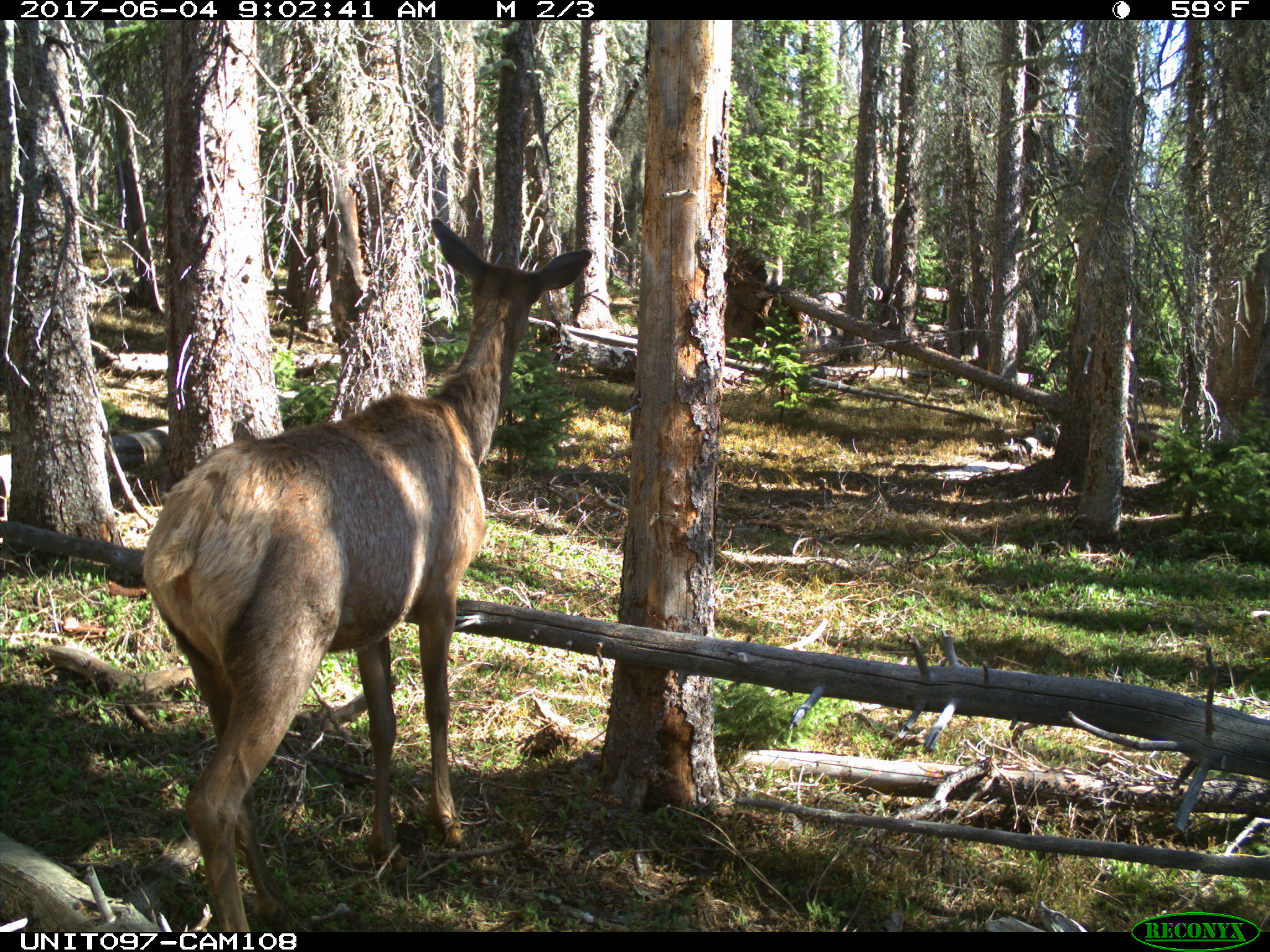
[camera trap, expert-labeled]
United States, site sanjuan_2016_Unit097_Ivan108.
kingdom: Animalia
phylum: Chordata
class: Mammalia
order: Artiodactyla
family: Cervidae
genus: Cervus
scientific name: Cervus elaphus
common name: red deer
Cervus elaphus (red deer).